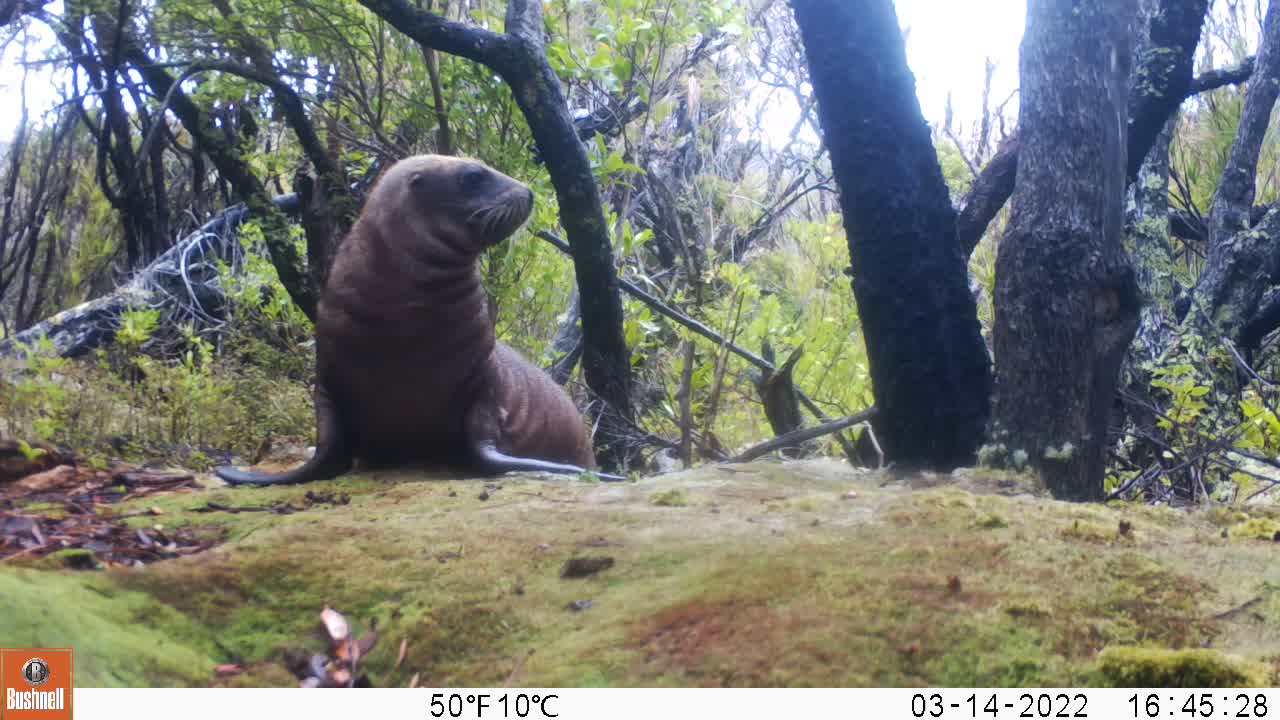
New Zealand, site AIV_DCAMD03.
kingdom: Animalia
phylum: Chordata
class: Mammalia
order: Carnivora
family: Otariidae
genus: Phocarctos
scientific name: Phocarctos hookeri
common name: new zealand sea lion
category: sealion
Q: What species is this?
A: Sealion (new zealand sea lion) (Phocarctos hookeri).